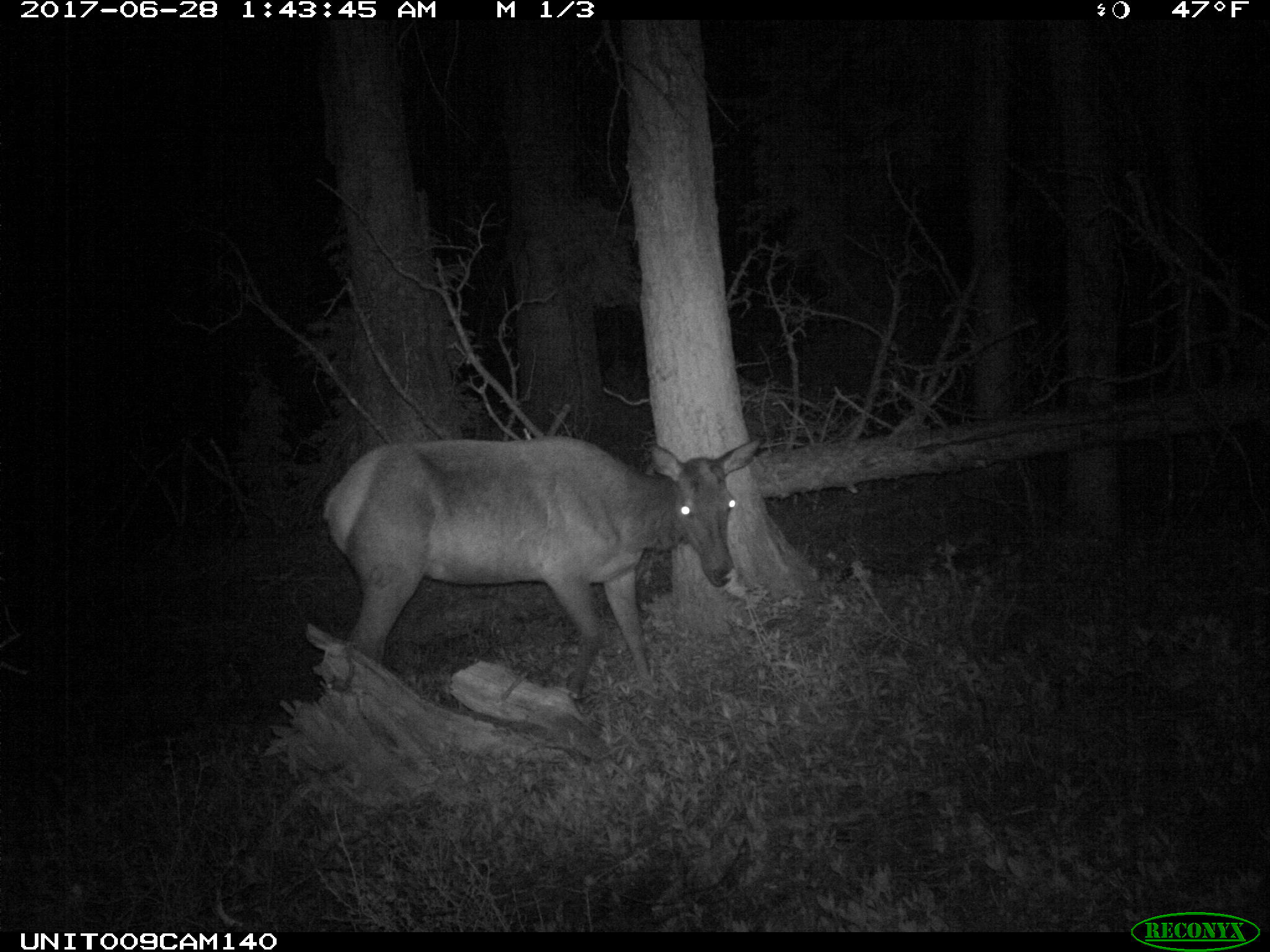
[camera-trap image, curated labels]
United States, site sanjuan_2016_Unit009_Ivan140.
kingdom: Animalia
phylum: Chordata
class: Mammalia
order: Artiodactyla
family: Cervidae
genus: Cervus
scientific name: Cervus elaphus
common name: red deer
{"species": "Cervus elaphus (red deer)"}